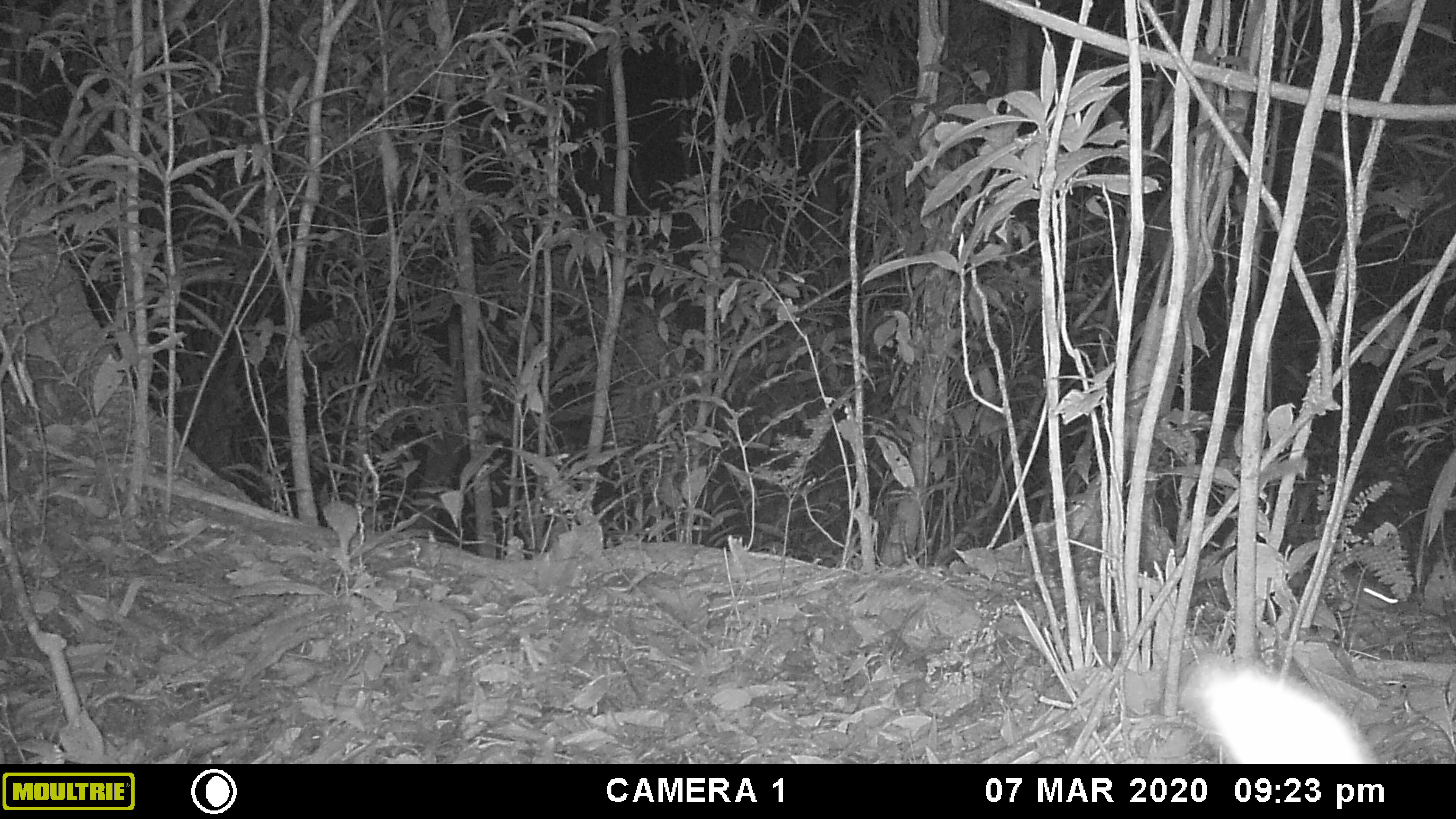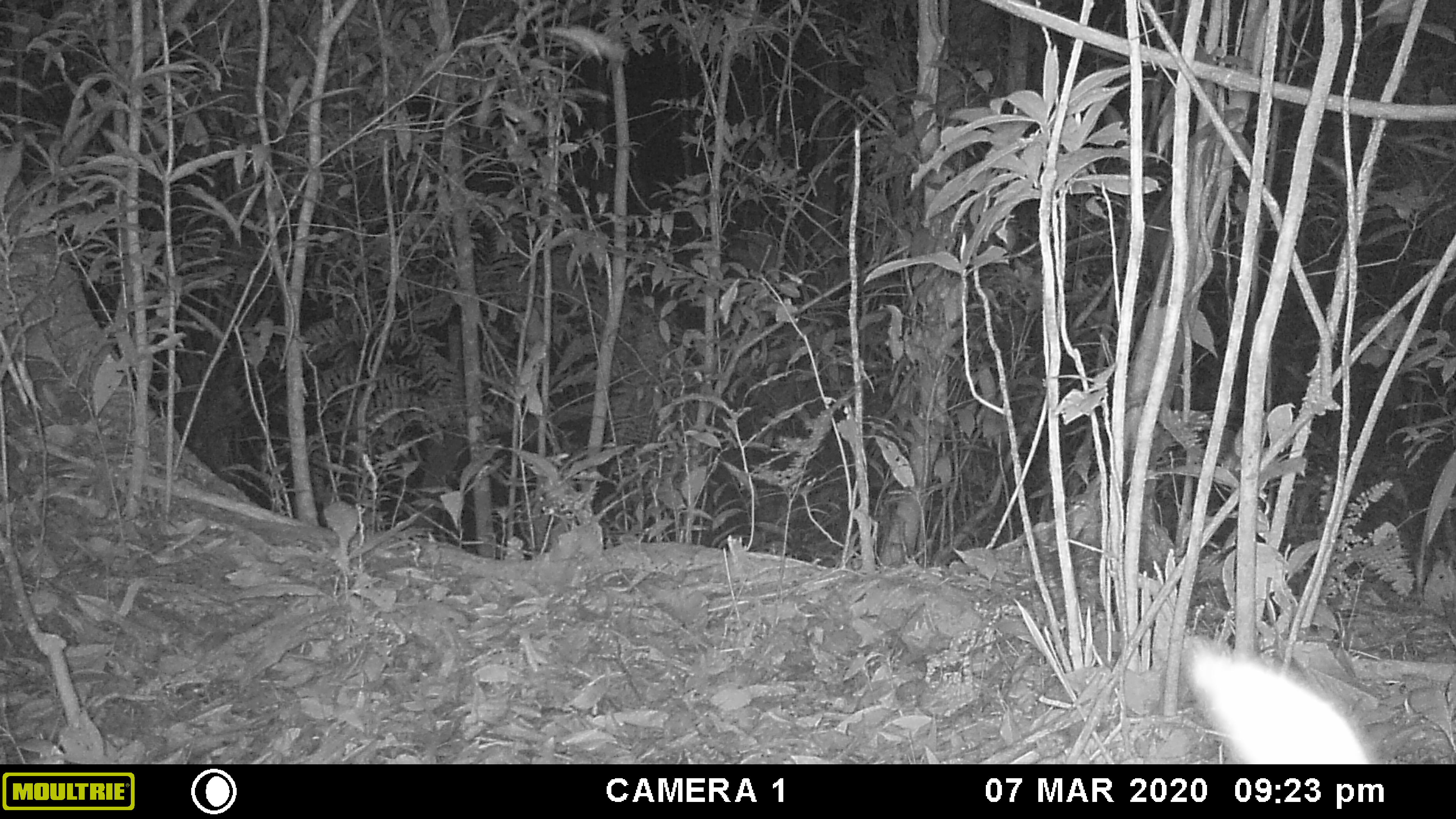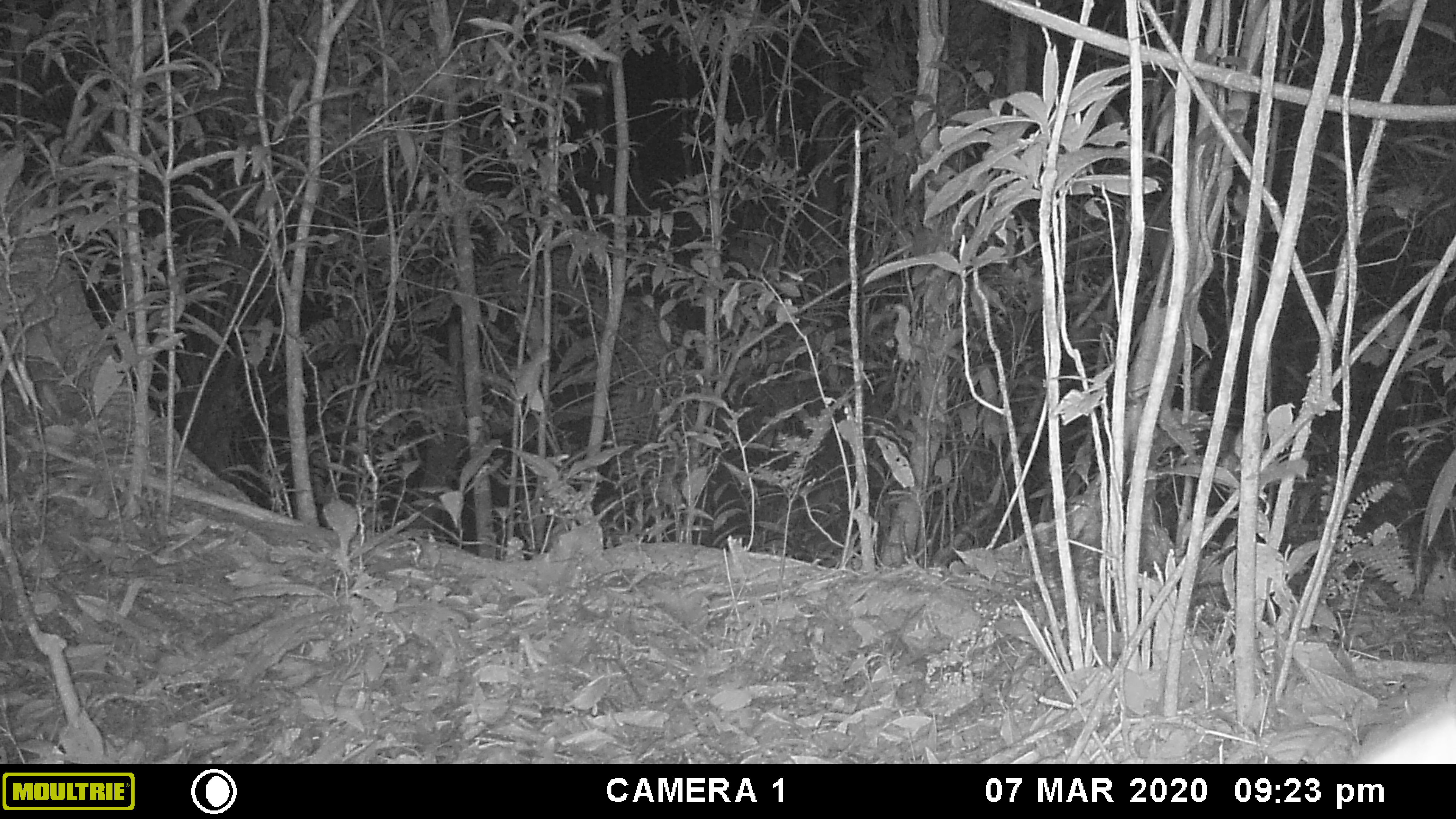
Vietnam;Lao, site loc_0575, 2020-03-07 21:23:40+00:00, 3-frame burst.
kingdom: Animalia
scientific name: Animalia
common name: animal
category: unidentified animal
Unidentified animal (animal) (Animalia). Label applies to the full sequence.